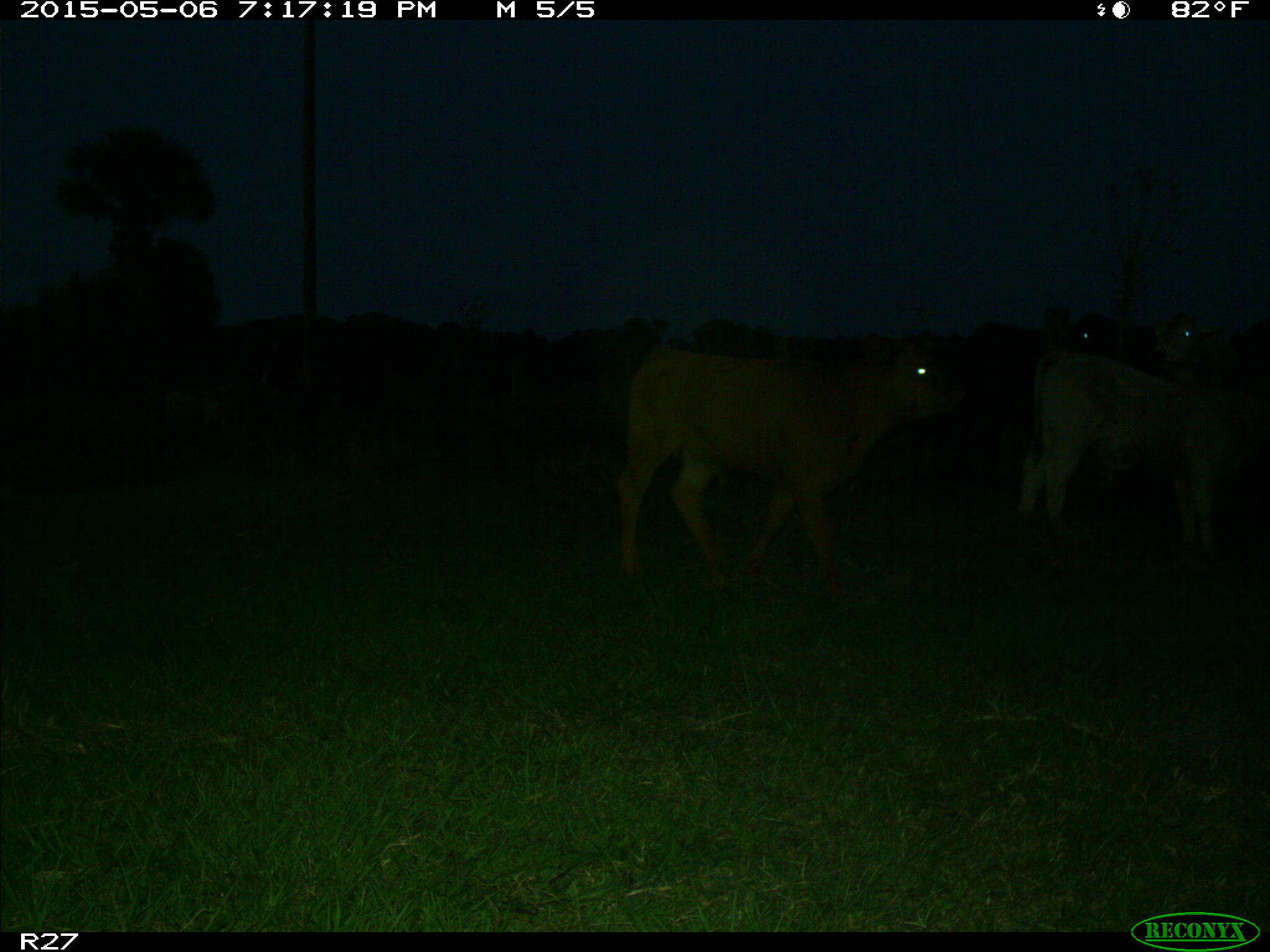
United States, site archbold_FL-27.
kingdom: Animalia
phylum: Chordata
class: Mammalia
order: Artiodactyla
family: Bovidae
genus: Bos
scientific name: Bos taurus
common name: domestic cow